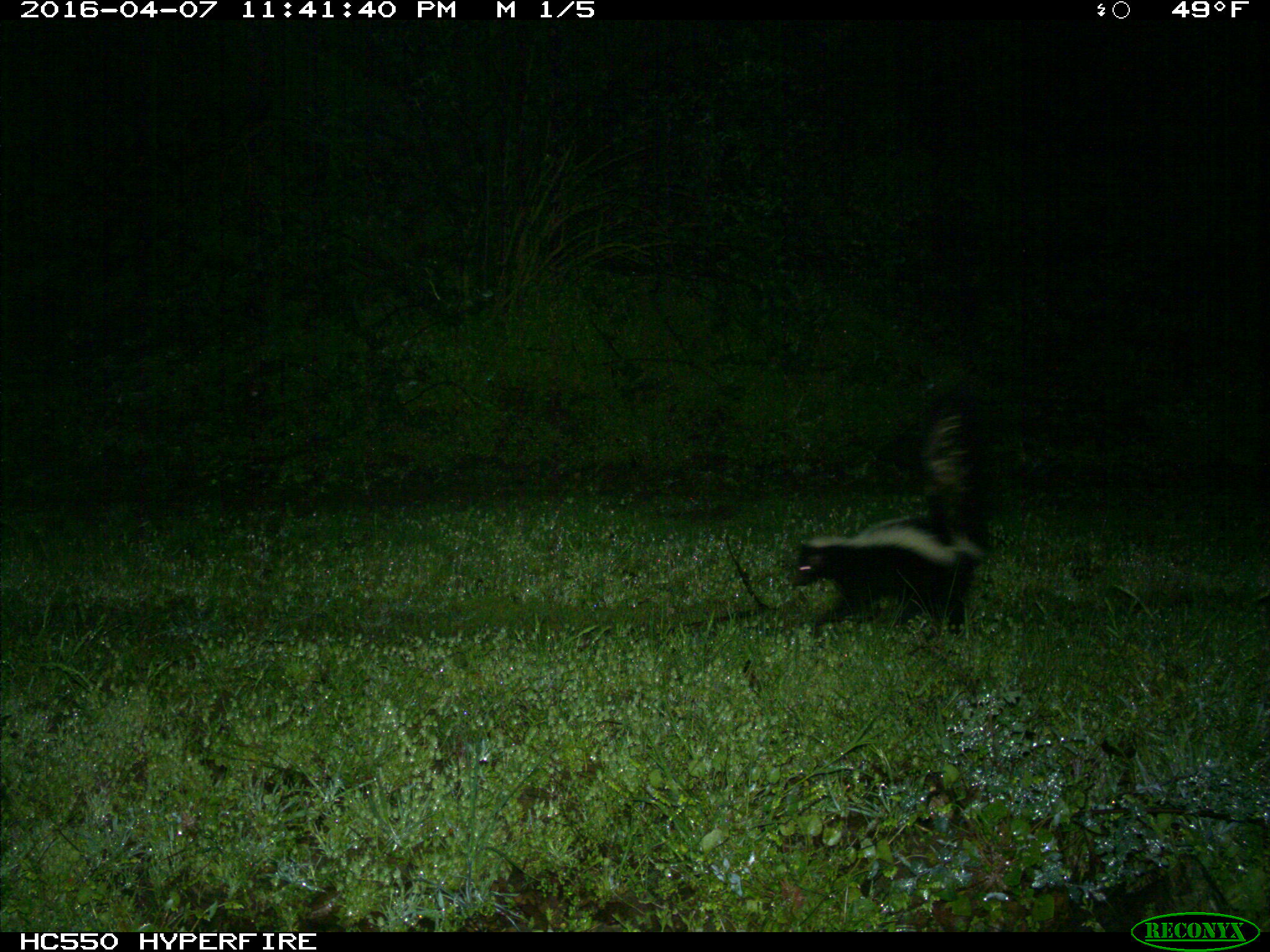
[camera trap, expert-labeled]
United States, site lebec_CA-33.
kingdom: Animalia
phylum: Chordata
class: Mammalia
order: Carnivora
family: Mephitidae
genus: Mephitis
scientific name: Mephitis mephitis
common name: striped skunk